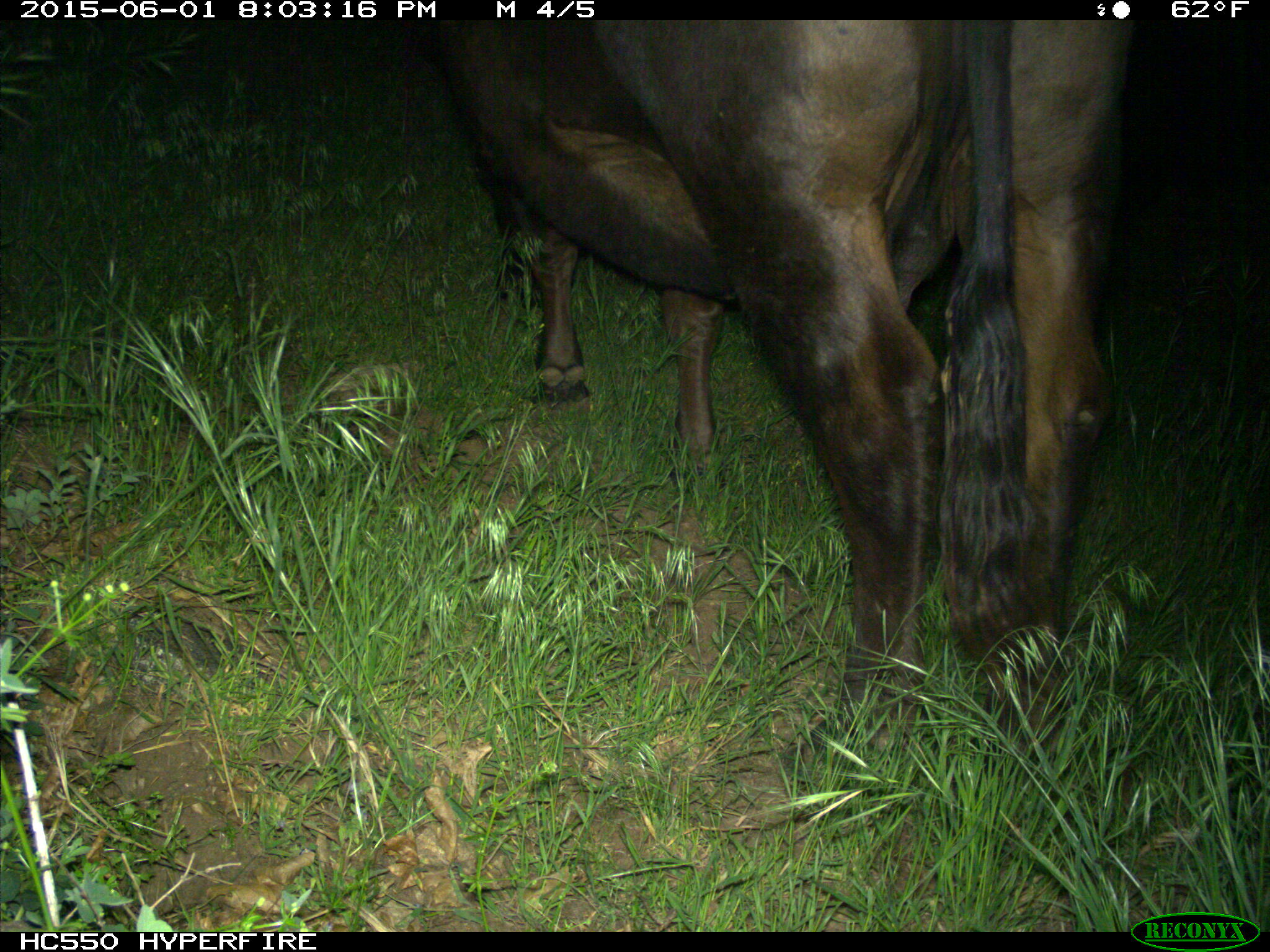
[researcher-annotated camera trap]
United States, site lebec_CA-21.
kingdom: Animalia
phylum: Chordata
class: Mammalia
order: Artiodactyla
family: Bovidae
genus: Bos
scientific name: Bos taurus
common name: domestic cow